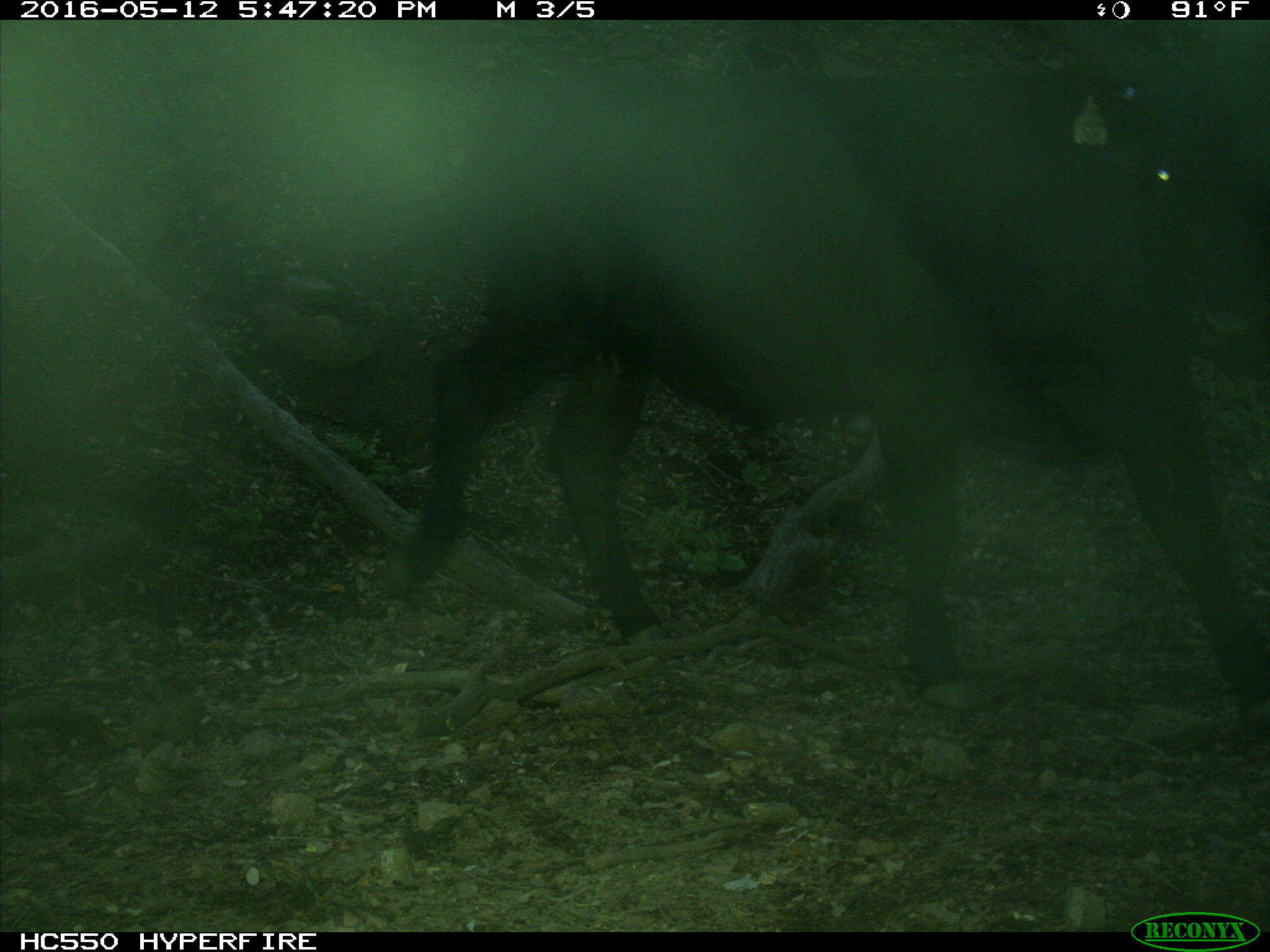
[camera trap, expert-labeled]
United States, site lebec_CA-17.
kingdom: Animalia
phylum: Chordata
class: Mammalia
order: Artiodactyla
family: Bovidae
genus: Bos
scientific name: Bos taurus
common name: domestic cow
Bos taurus (domestic cow).